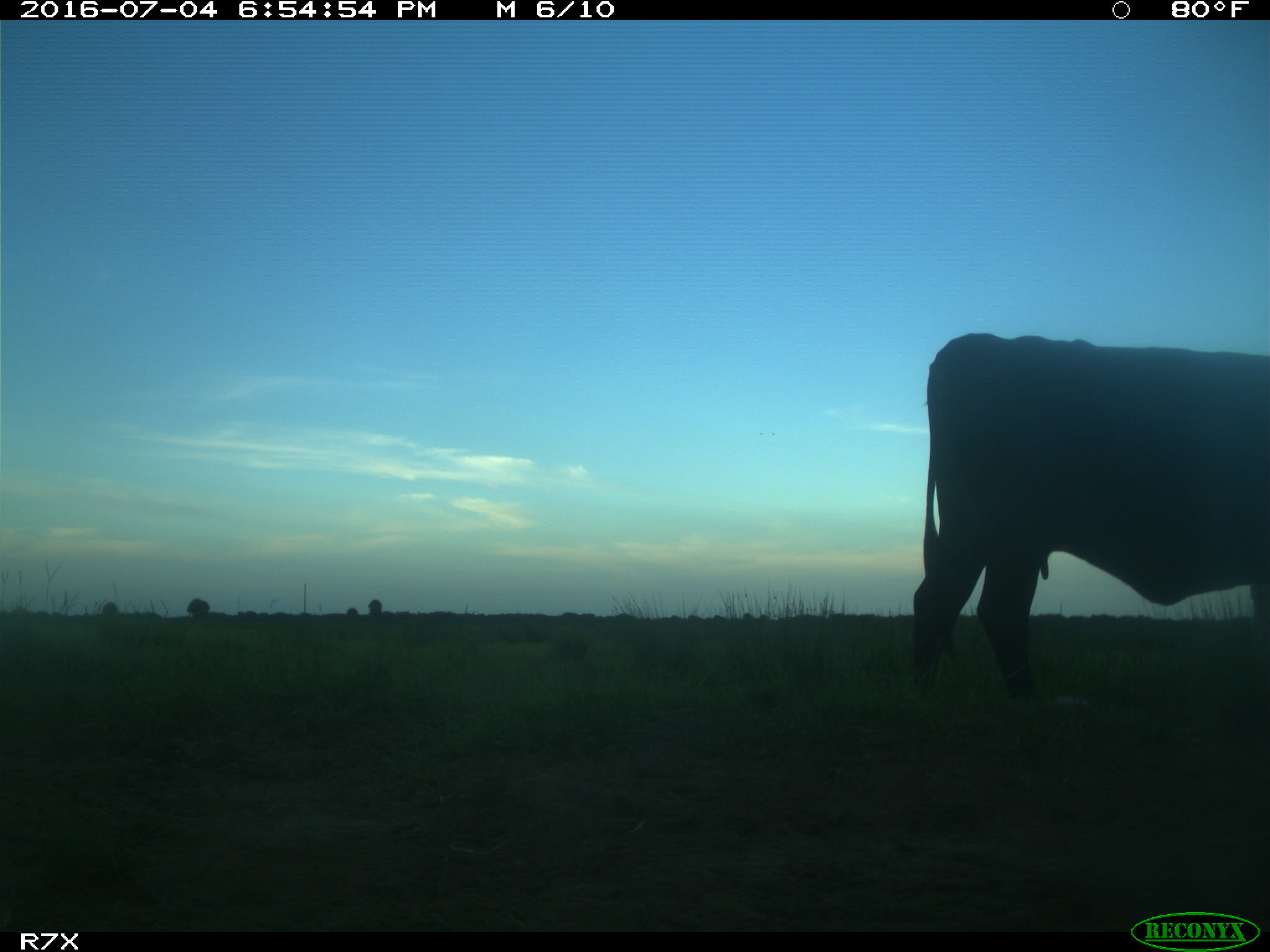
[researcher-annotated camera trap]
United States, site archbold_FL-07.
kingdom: Animalia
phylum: Chordata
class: Mammalia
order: Artiodactyla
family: Bovidae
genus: Bos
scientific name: Bos taurus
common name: domestic cow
Bos taurus (domestic cow).